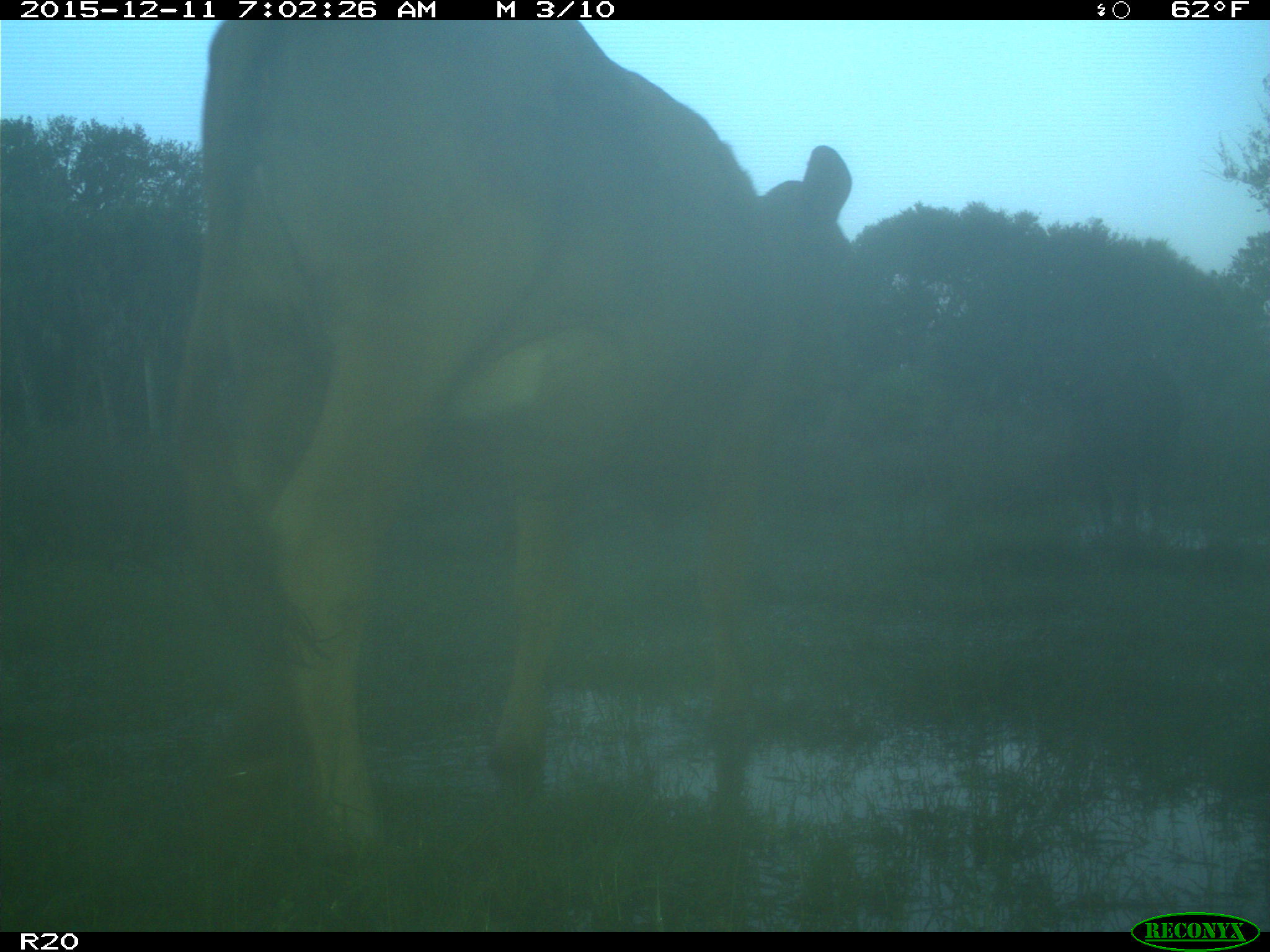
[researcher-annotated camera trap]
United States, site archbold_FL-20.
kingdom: Animalia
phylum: Chordata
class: Mammalia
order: Artiodactyla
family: Bovidae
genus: Bos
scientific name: Bos taurus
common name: domestic cow